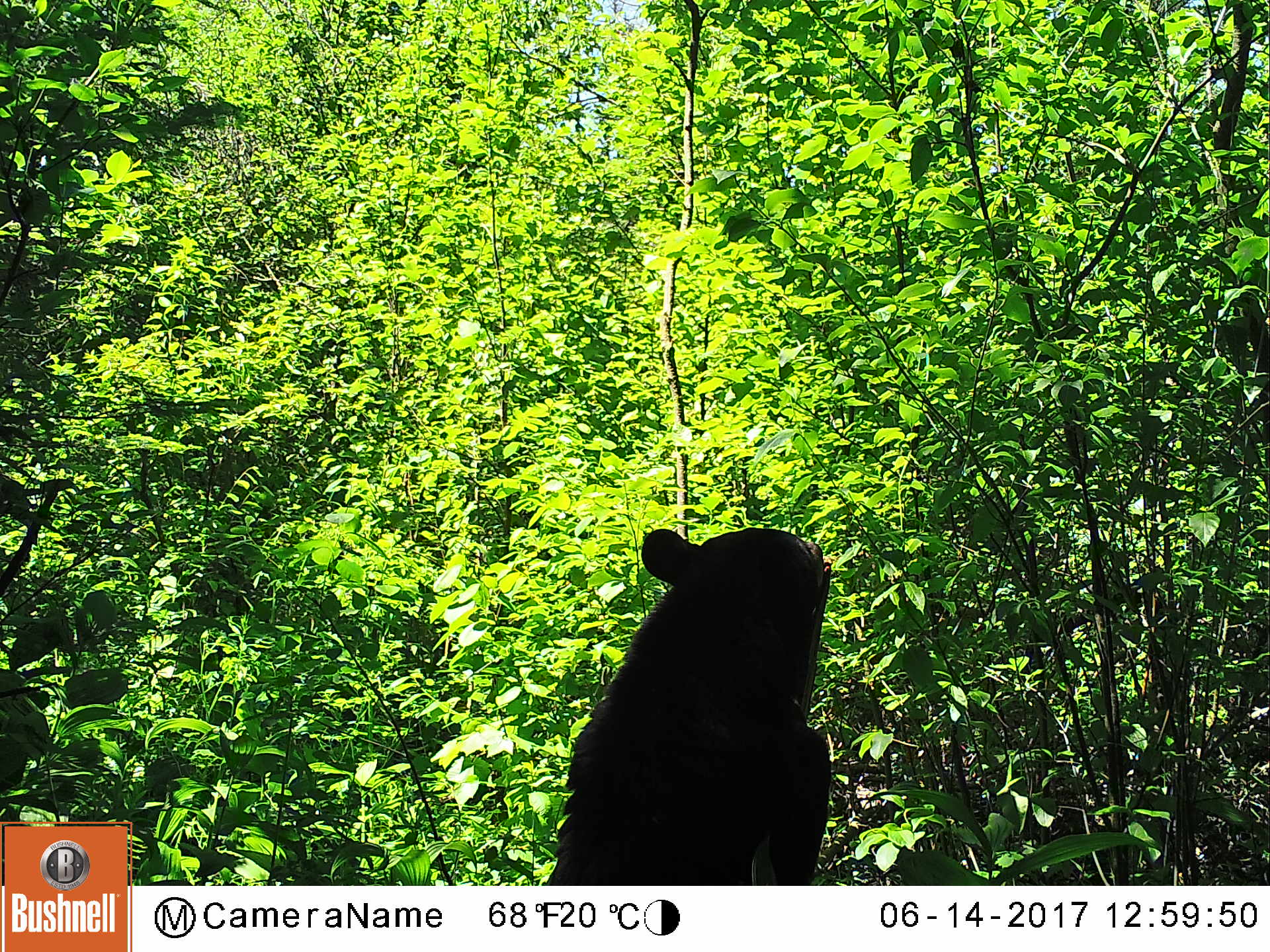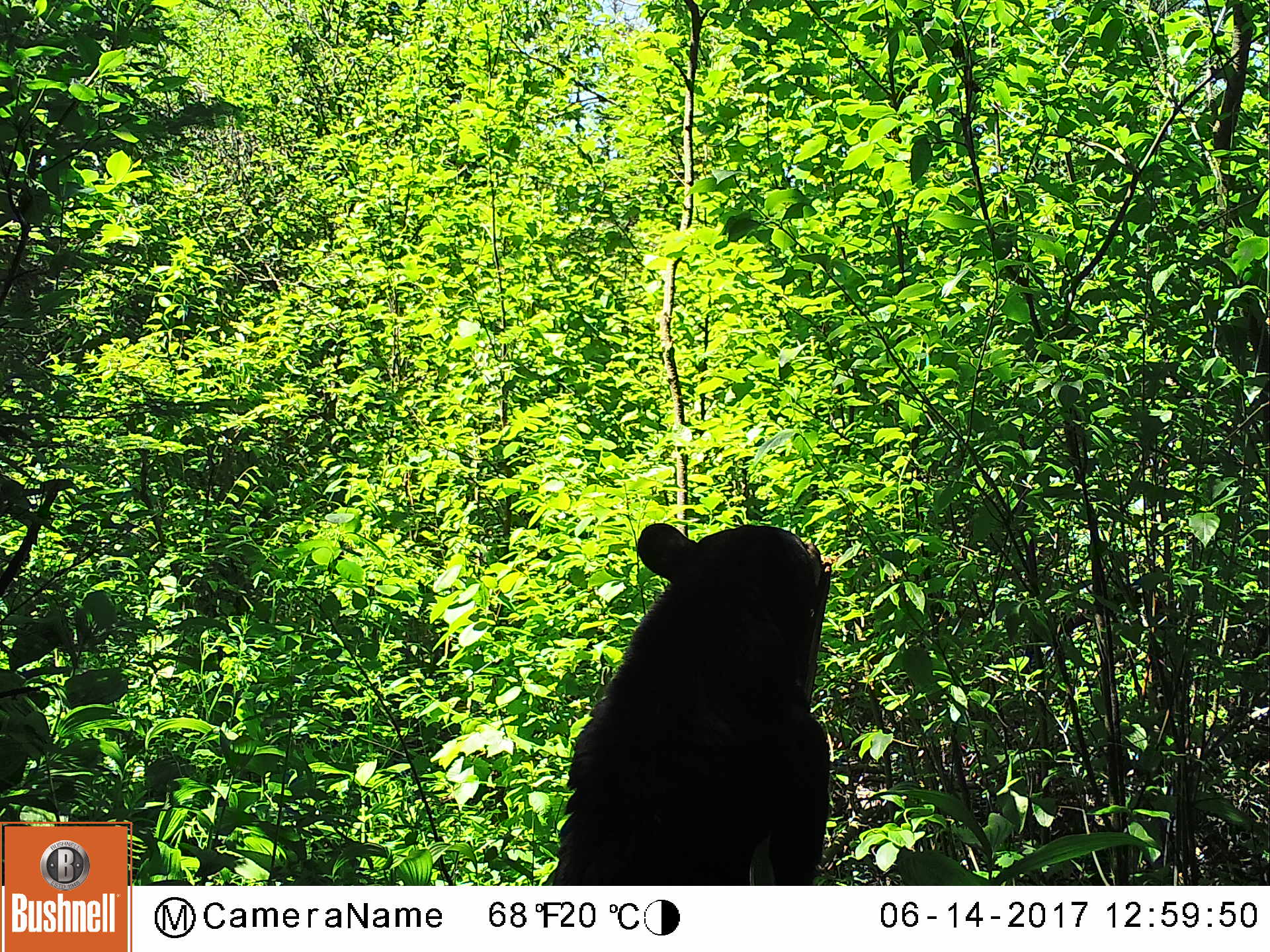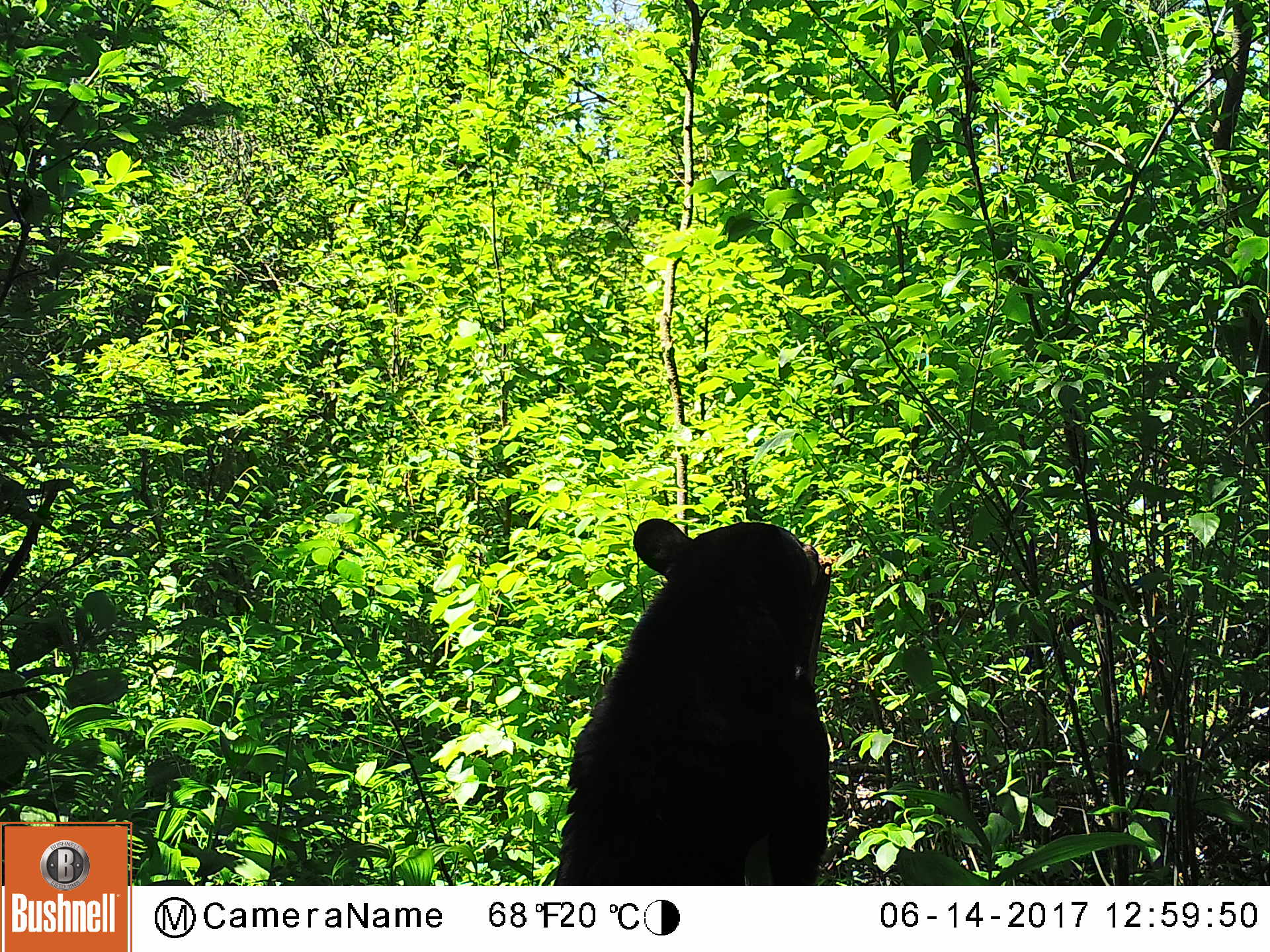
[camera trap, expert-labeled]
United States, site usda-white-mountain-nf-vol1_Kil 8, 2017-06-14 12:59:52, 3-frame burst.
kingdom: Animalia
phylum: Chordata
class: Mammalia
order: Carnivora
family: Ursidae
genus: Ursus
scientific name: Ursus americanus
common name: black bear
Black bear (Ursus americanus).